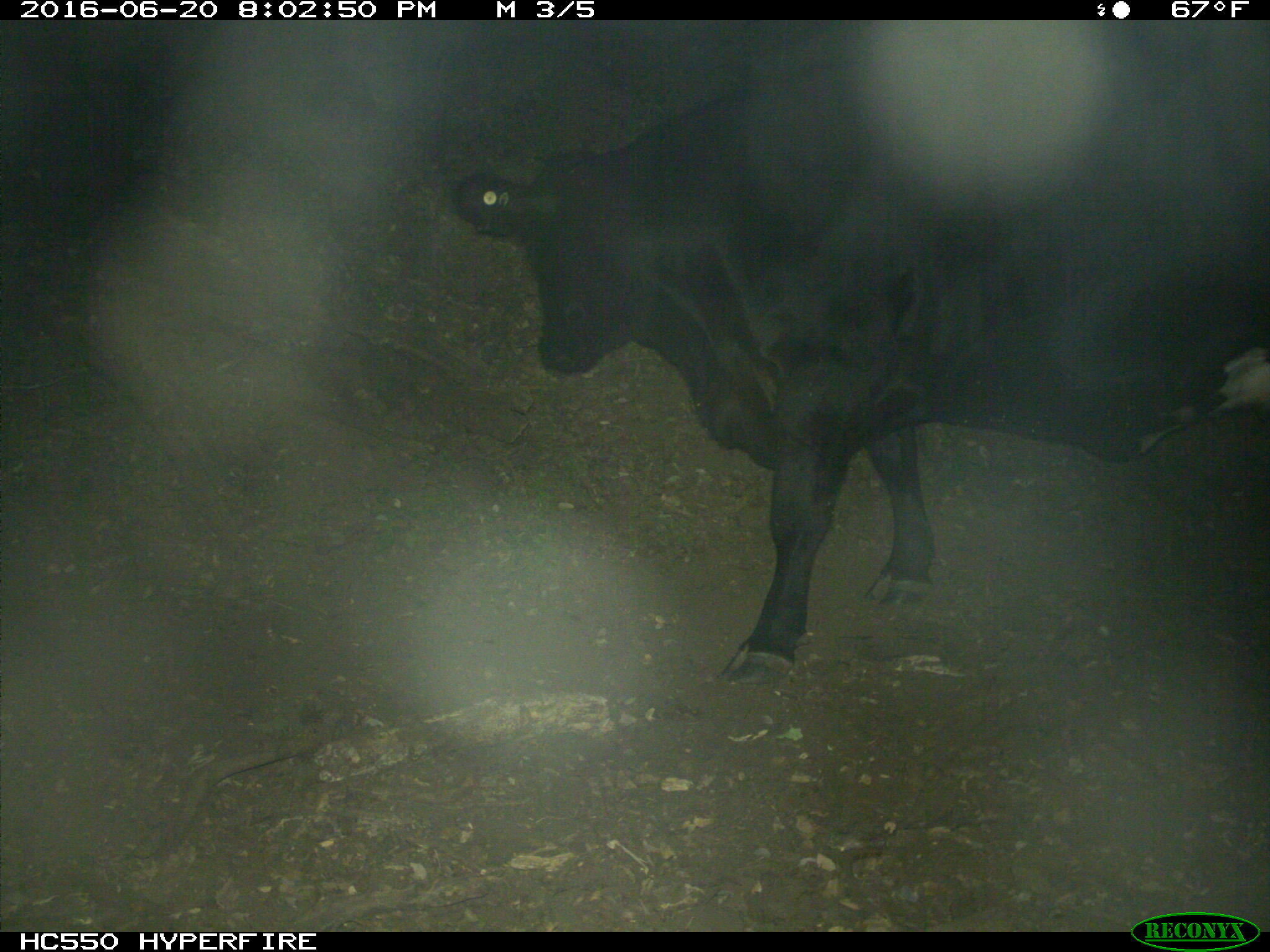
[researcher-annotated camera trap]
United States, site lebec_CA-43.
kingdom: Animalia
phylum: Chordata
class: Mammalia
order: Artiodactyla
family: Bovidae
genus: Bos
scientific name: Bos taurus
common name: domestic cow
Bos taurus (domestic cow).